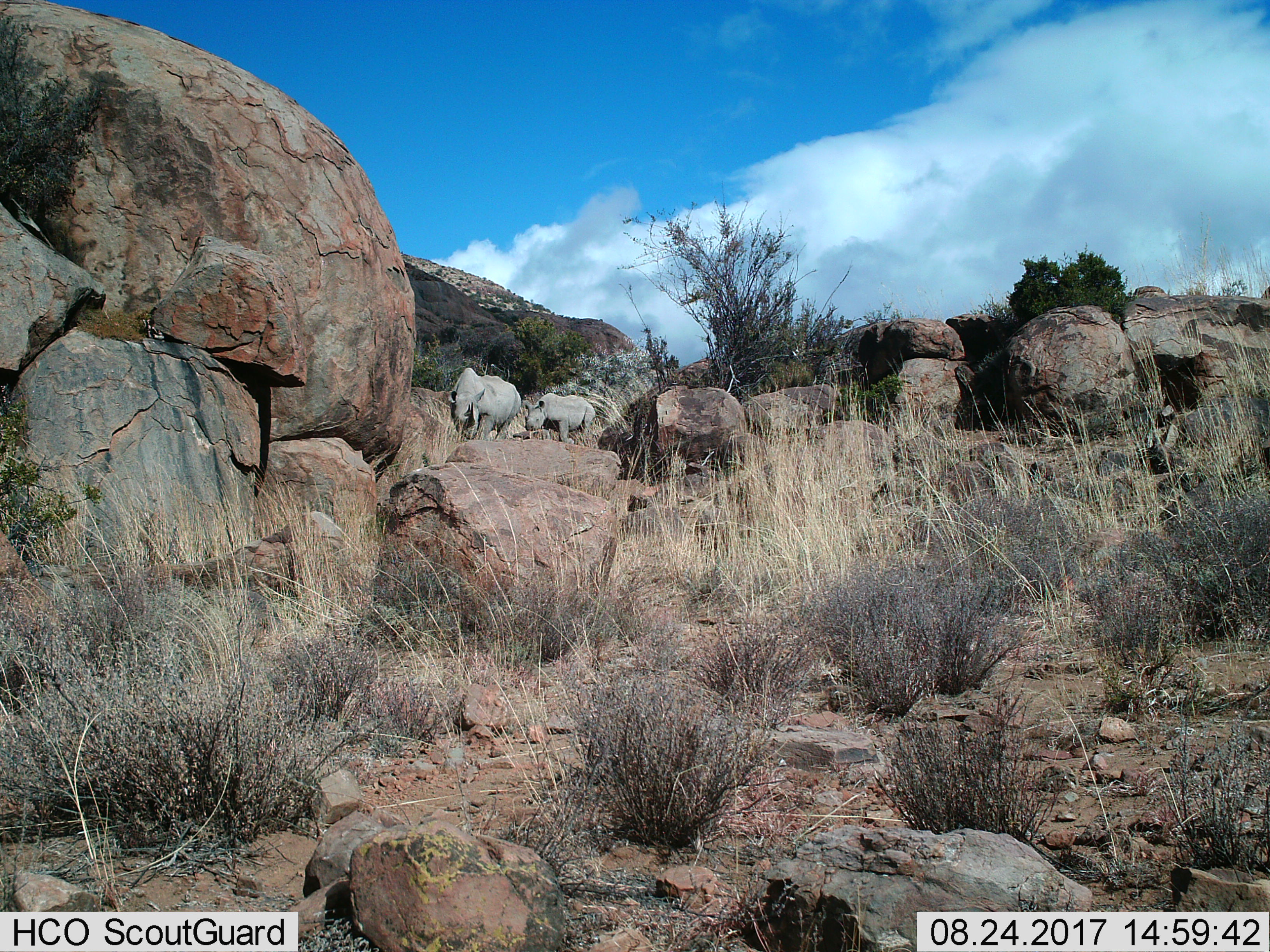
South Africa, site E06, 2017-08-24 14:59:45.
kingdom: Animalia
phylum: Chordata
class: Mammalia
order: Perissodactyla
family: Rhinocerotidae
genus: Ceratotherium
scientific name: Ceratotherium simum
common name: white rhinoceros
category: rhinoceroswhite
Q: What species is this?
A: Rhinoceroswhite (white rhinoceros) (Ceratotherium simum).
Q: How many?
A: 2.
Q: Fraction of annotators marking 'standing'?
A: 38%.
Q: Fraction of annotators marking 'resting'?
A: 0%.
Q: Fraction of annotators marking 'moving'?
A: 75%.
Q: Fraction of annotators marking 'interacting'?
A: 0%.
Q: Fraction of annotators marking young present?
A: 12%.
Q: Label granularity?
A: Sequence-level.